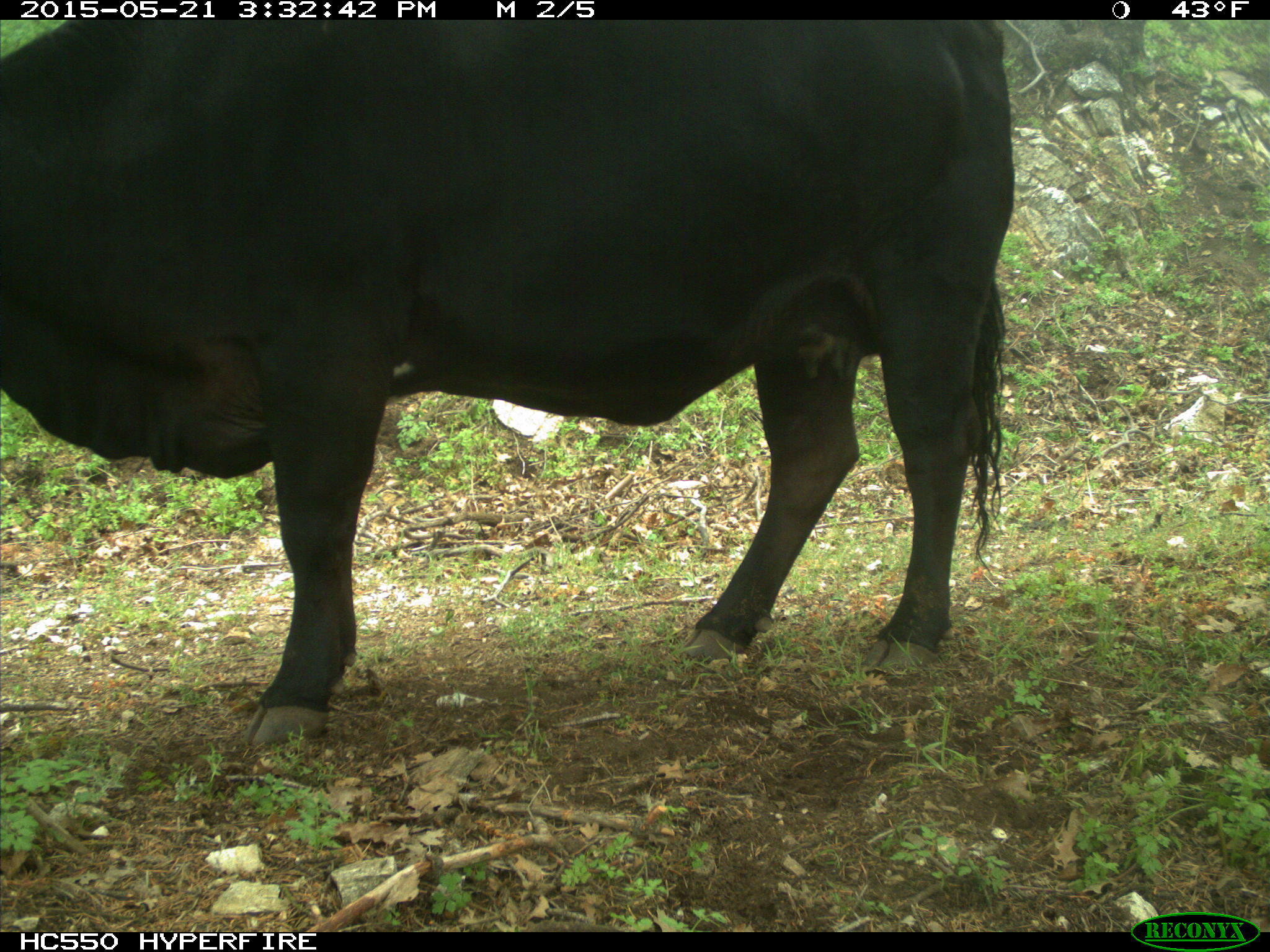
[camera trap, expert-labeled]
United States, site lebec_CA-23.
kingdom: Animalia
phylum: Chordata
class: Mammalia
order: Artiodactyla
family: Bovidae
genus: Bos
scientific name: Bos taurus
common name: domestic cow